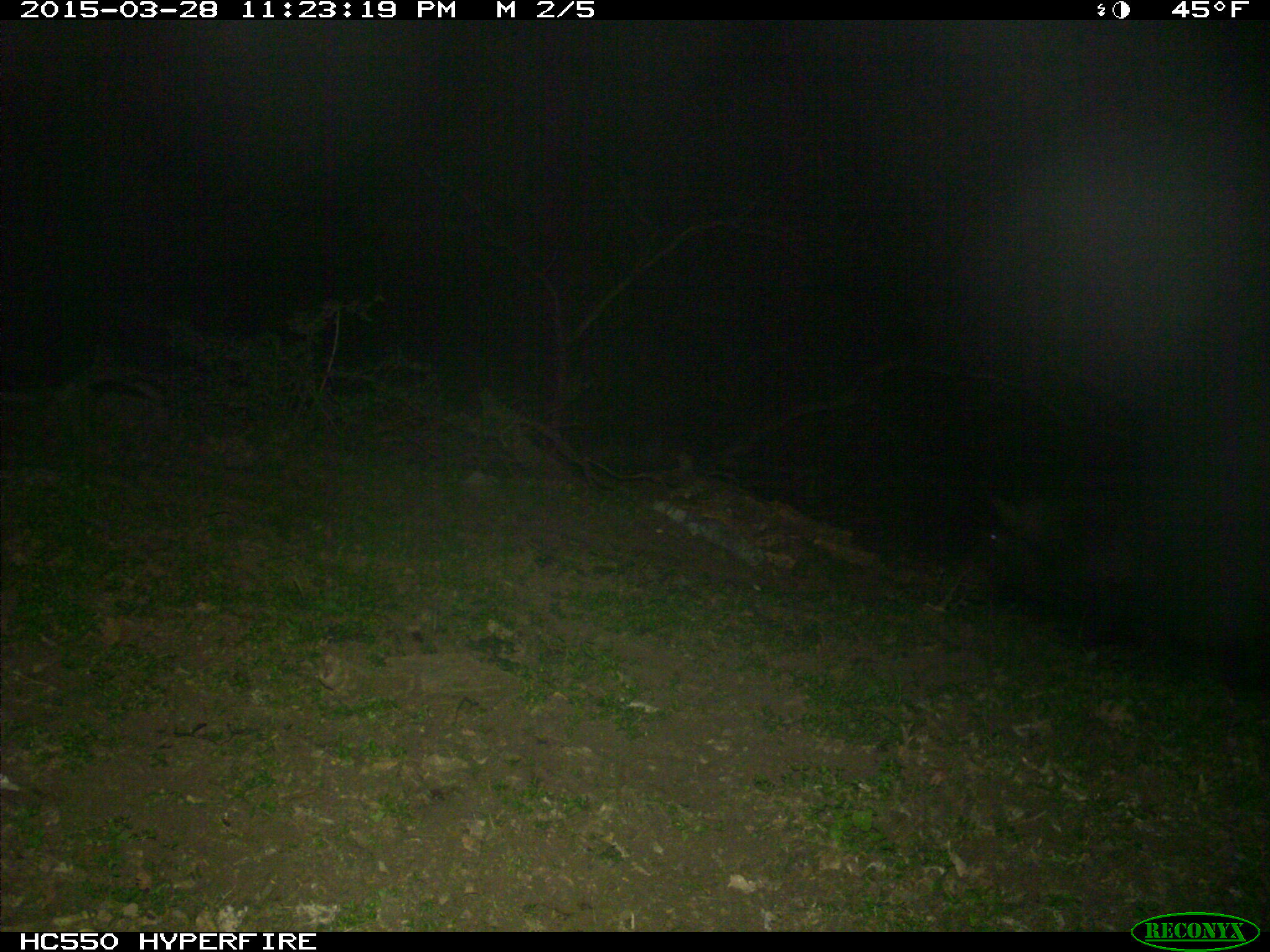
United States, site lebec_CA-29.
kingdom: Animalia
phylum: Chordata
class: Mammalia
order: Artiodactyla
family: Suidae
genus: Sus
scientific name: Sus scrofa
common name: wild boar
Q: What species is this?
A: Sus scrofa (wild boar).